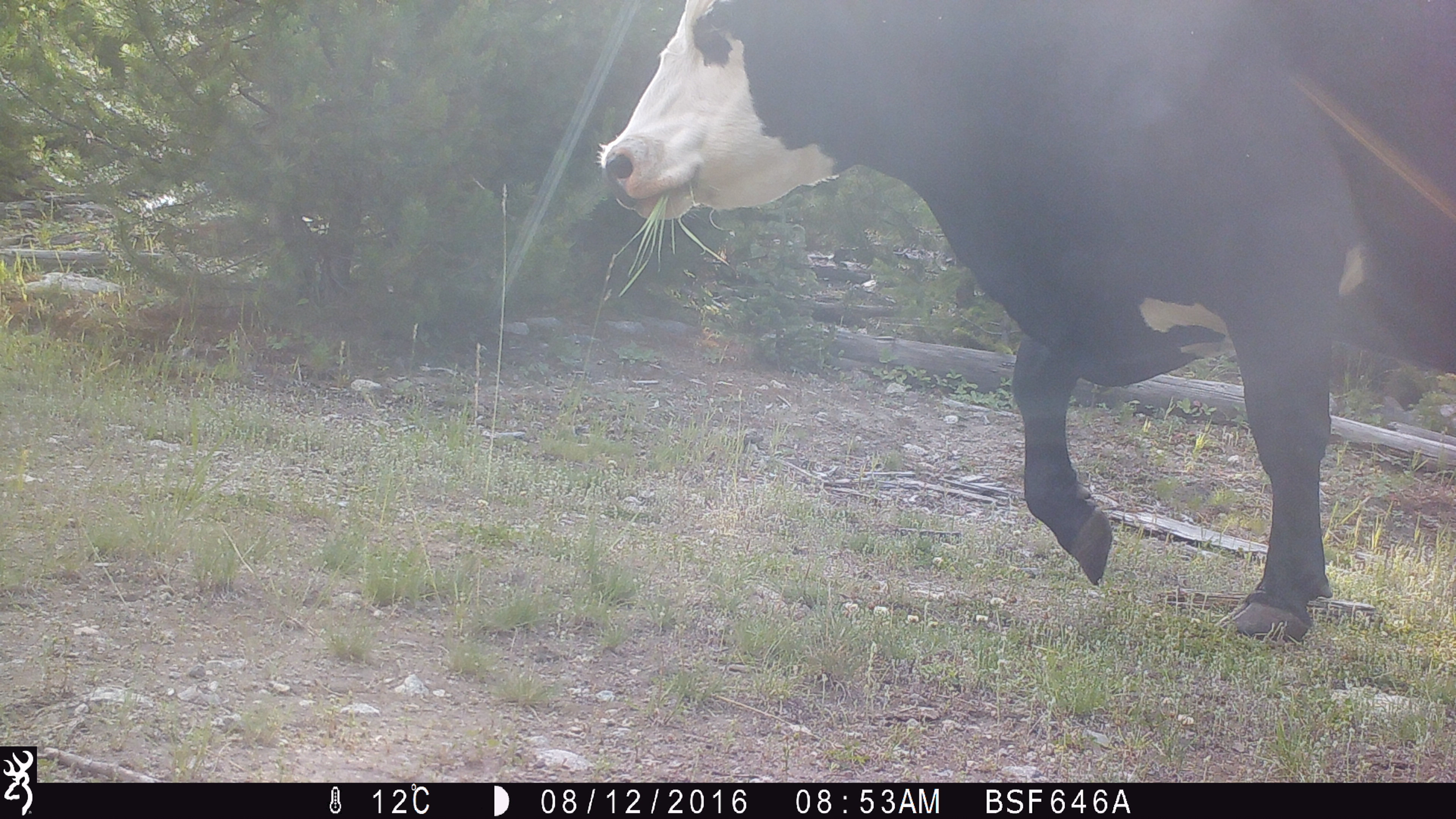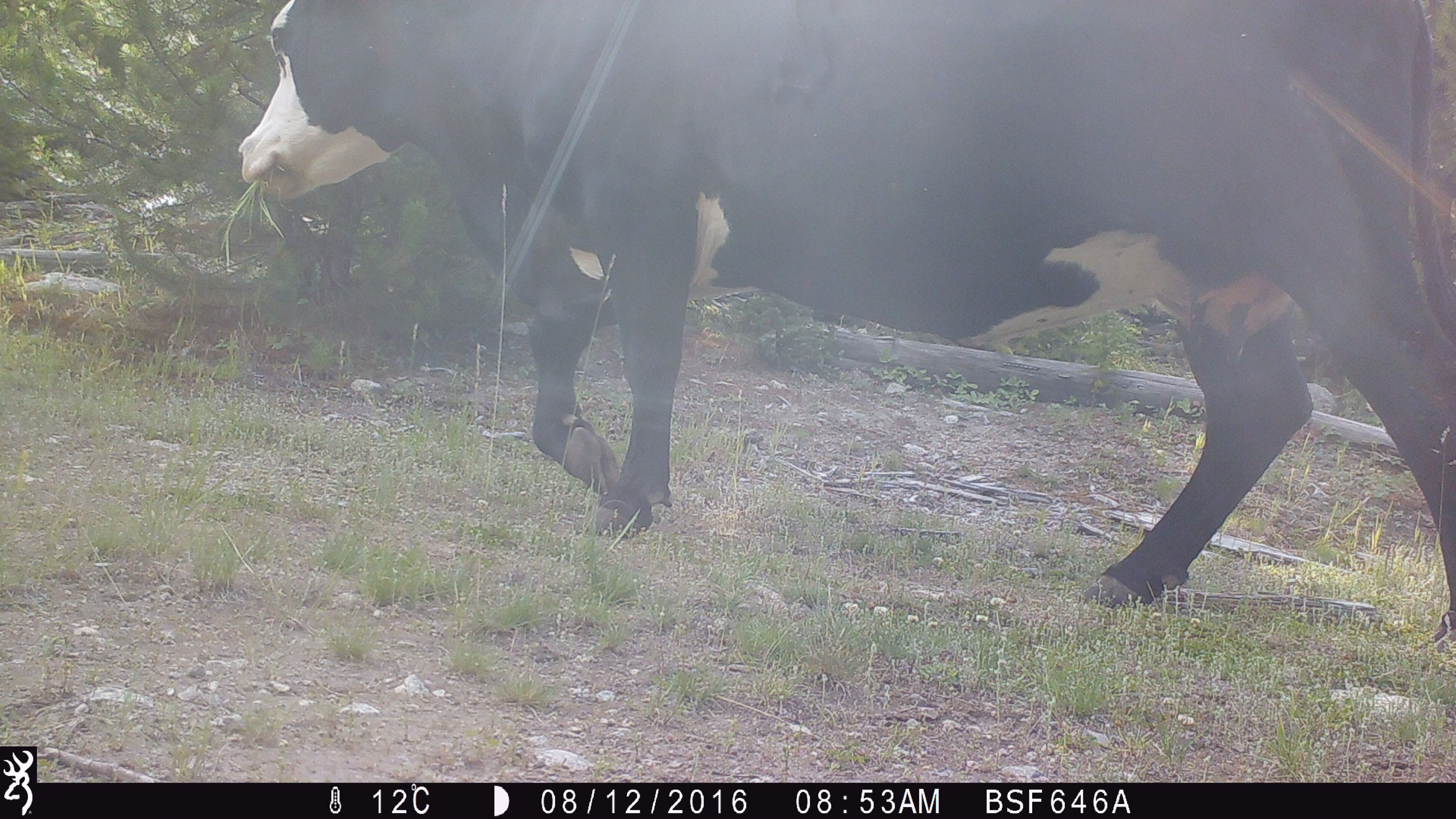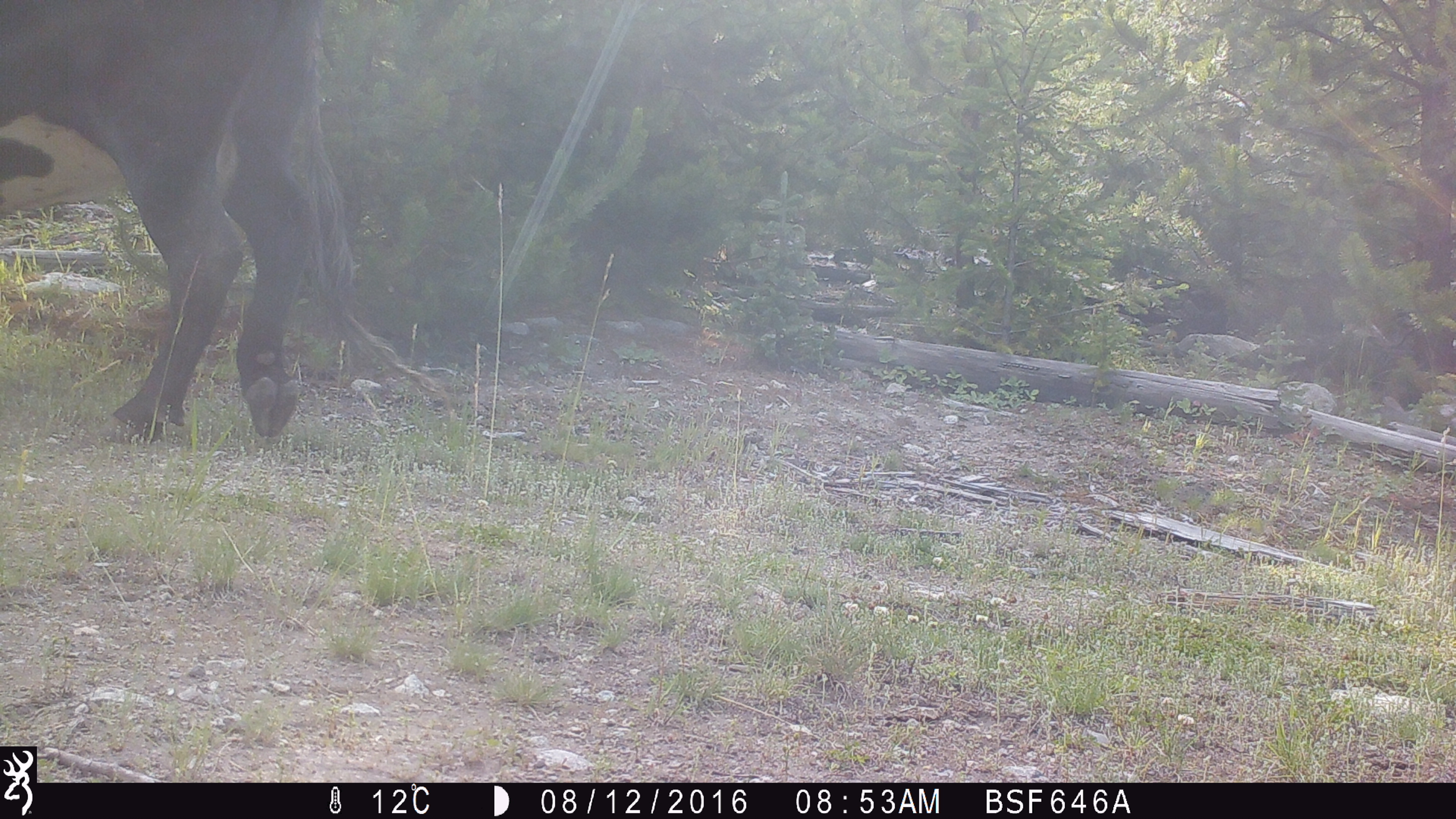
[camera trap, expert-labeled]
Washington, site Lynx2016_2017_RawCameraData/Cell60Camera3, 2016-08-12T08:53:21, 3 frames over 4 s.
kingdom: Animalia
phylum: Chordata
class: Mammalia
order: Artiodactyla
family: Bovidae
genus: Bos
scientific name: Bos taurus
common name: domestic cattle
Domestic cattle (Bos taurus). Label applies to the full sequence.